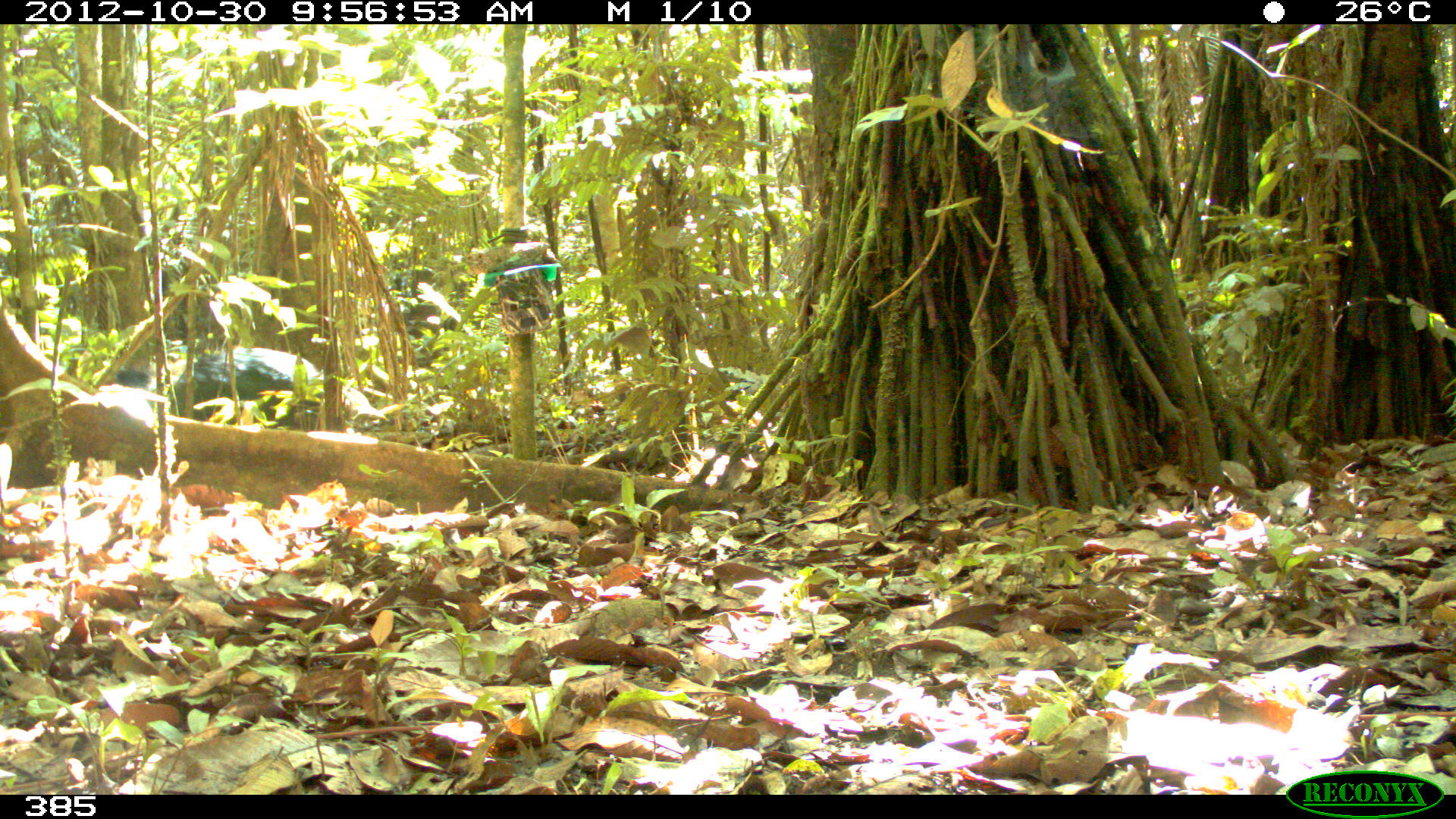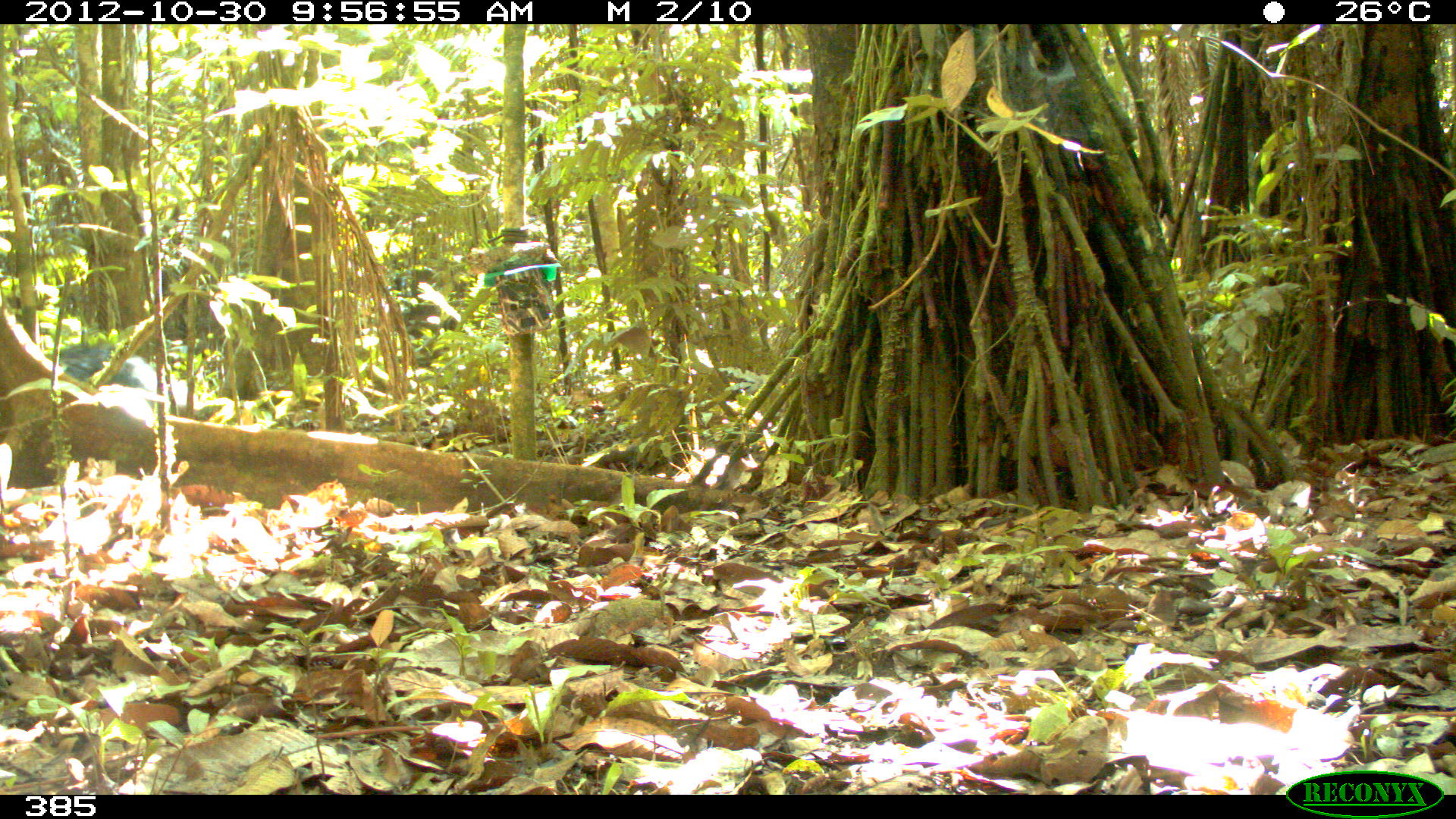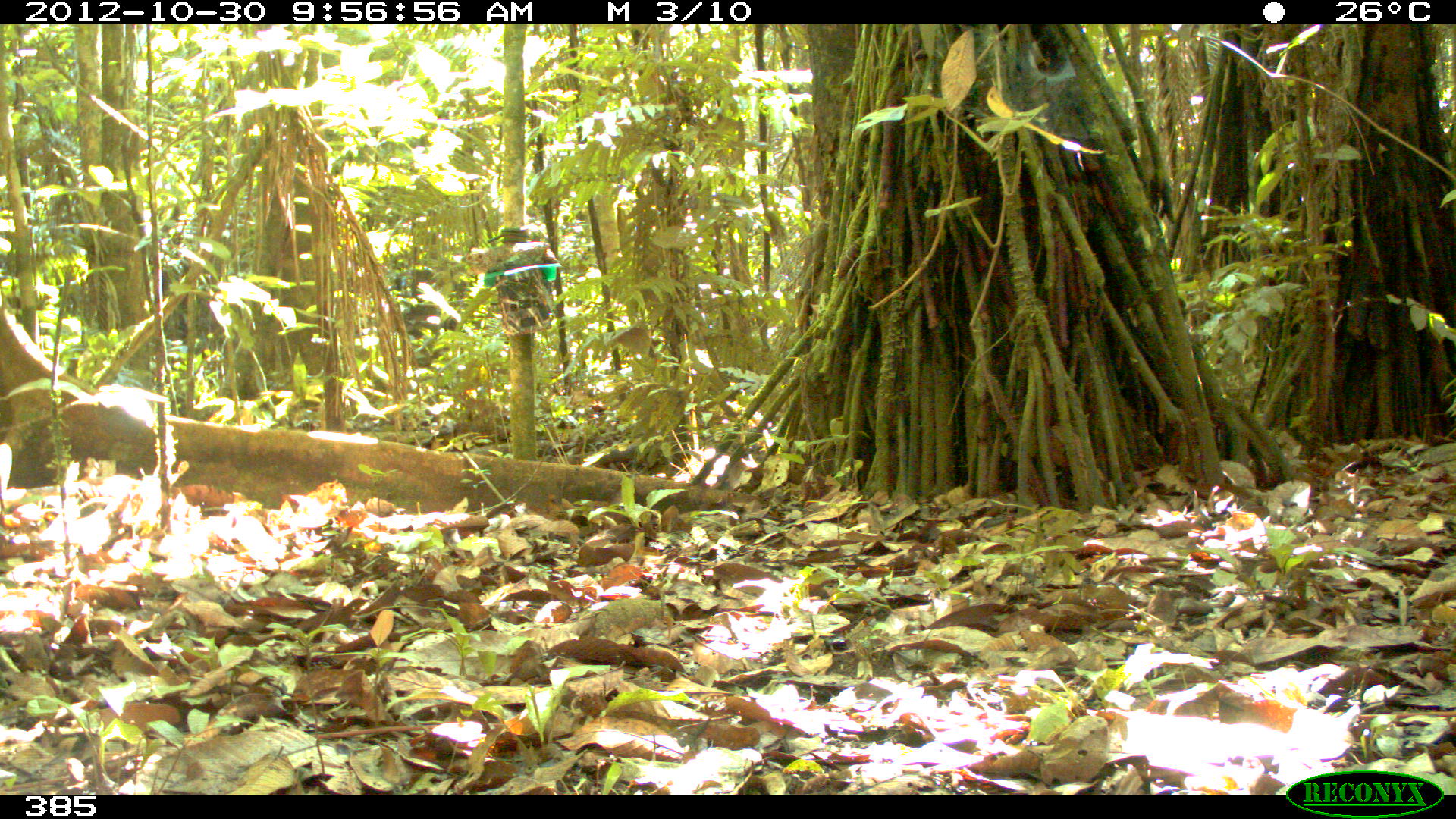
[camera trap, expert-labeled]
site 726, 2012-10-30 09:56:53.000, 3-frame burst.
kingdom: Animalia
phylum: Chordata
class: Mammalia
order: Artiodactyla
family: Tayassuidae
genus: Tayassu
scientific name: Tayassu pecari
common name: white-lipped peccary